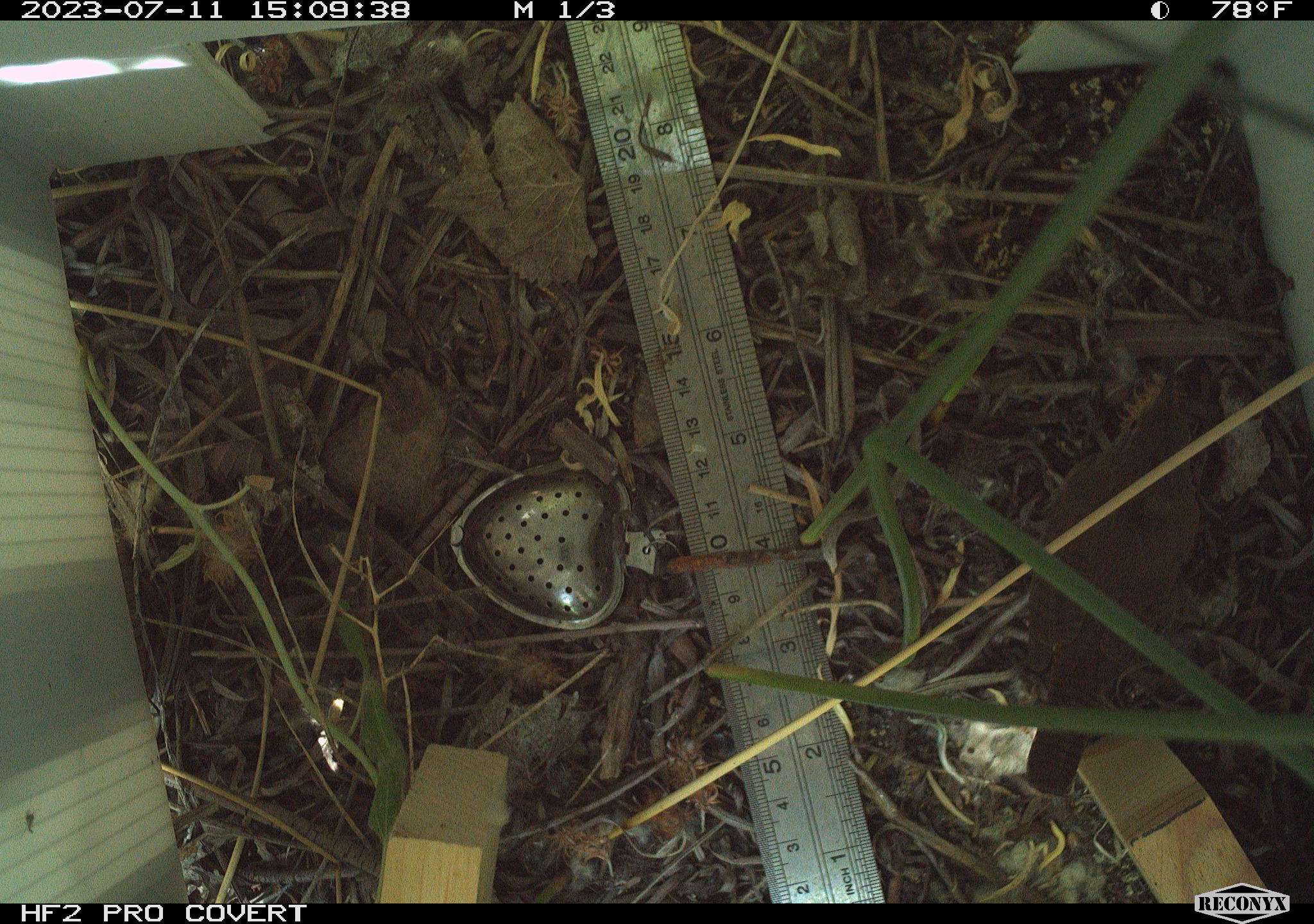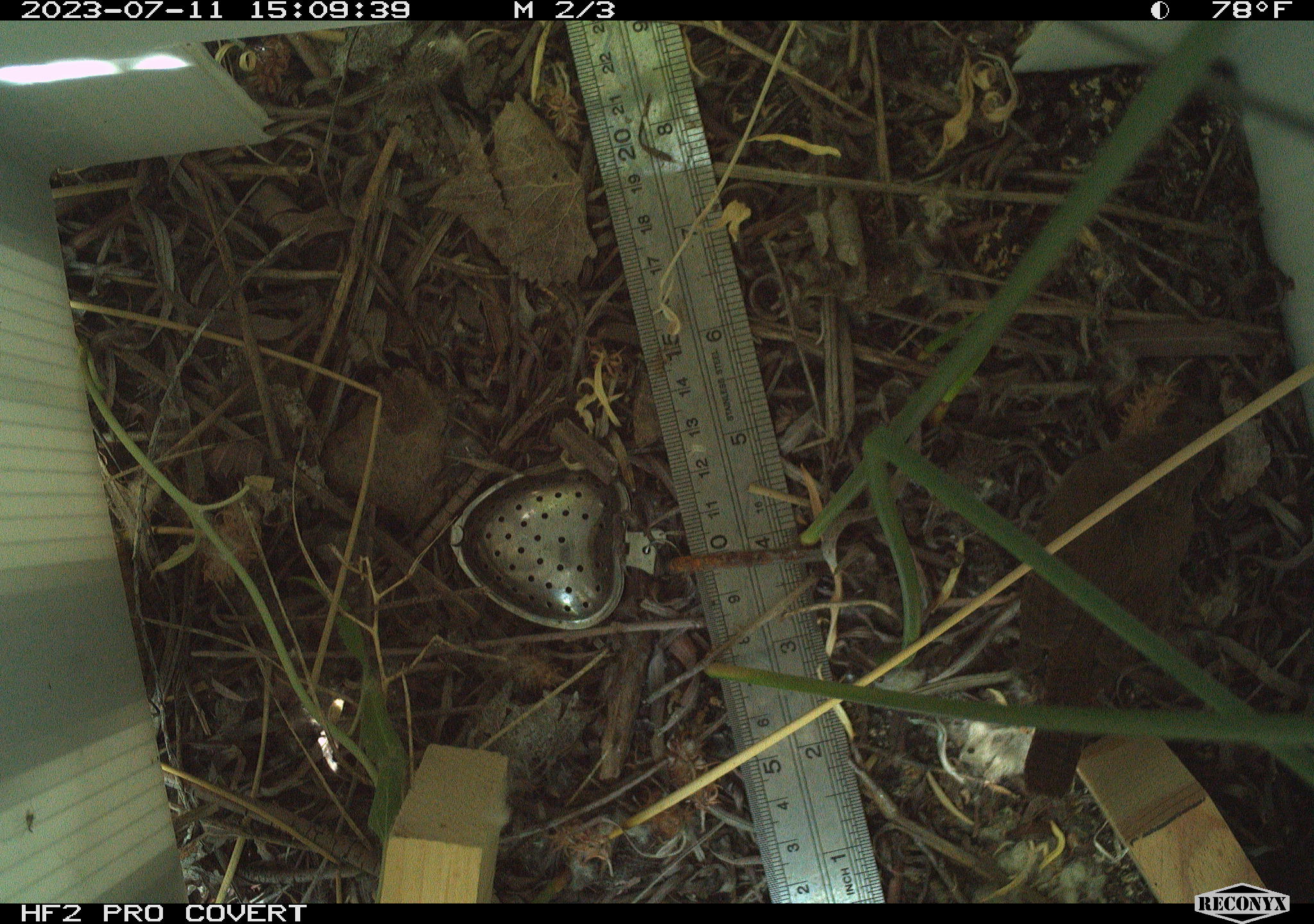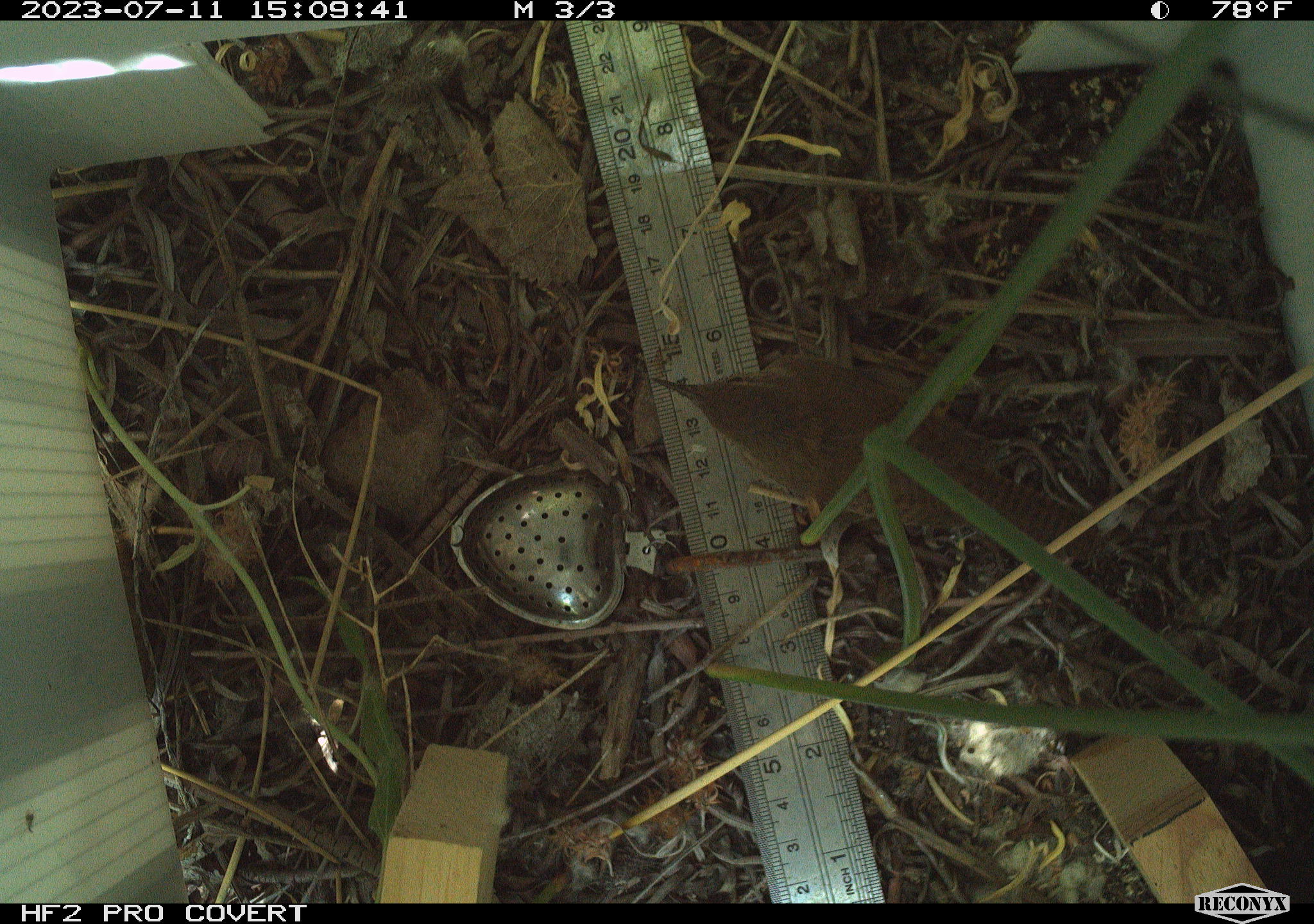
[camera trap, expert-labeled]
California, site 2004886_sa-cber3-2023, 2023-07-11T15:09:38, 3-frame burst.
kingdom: Animalia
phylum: Chordata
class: Aves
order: Passeriformes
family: Troglodytidae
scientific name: Troglodytidae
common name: wren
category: troglodytidae family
Troglodytidae family (wren) (Troglodytidae).